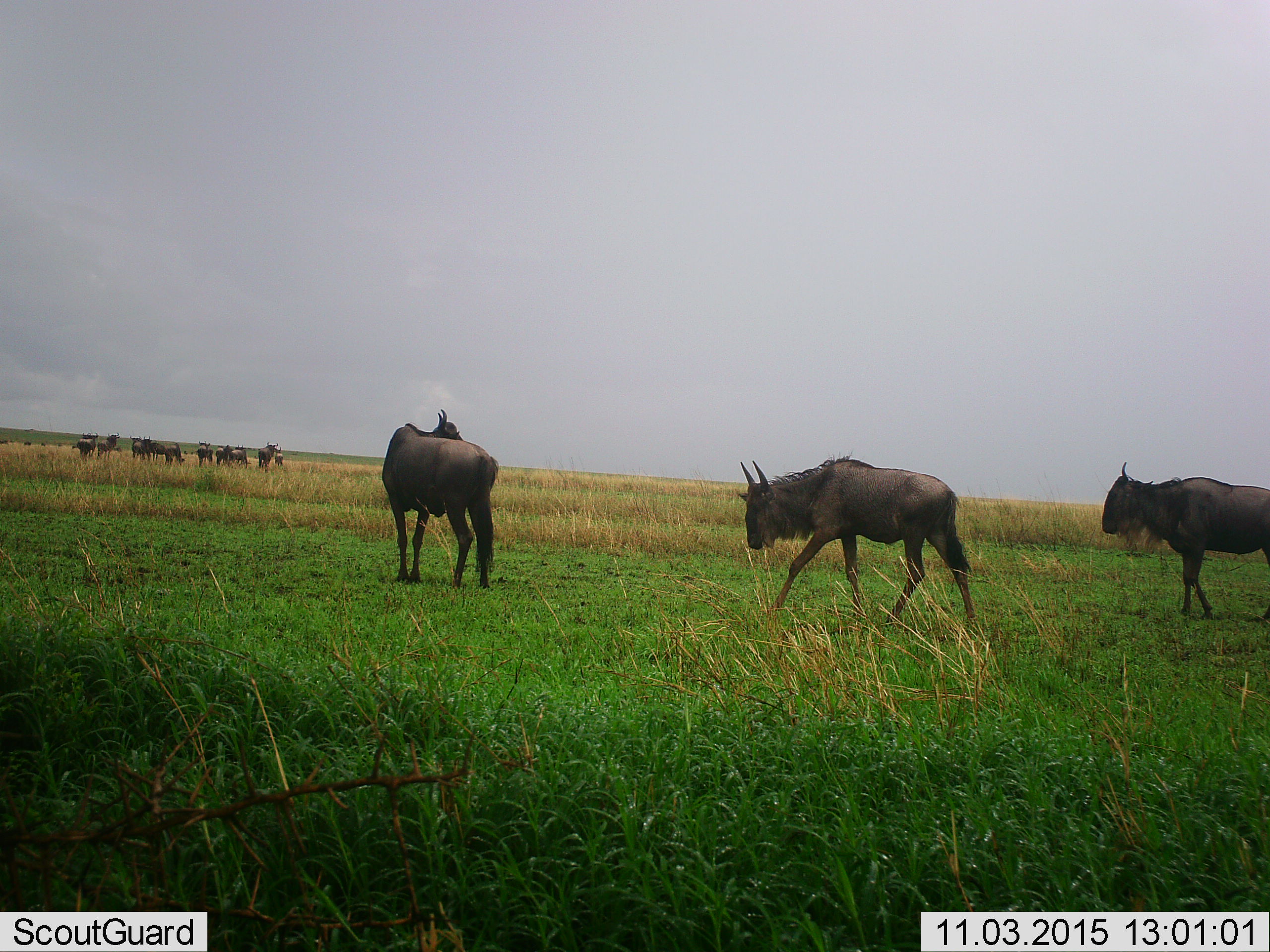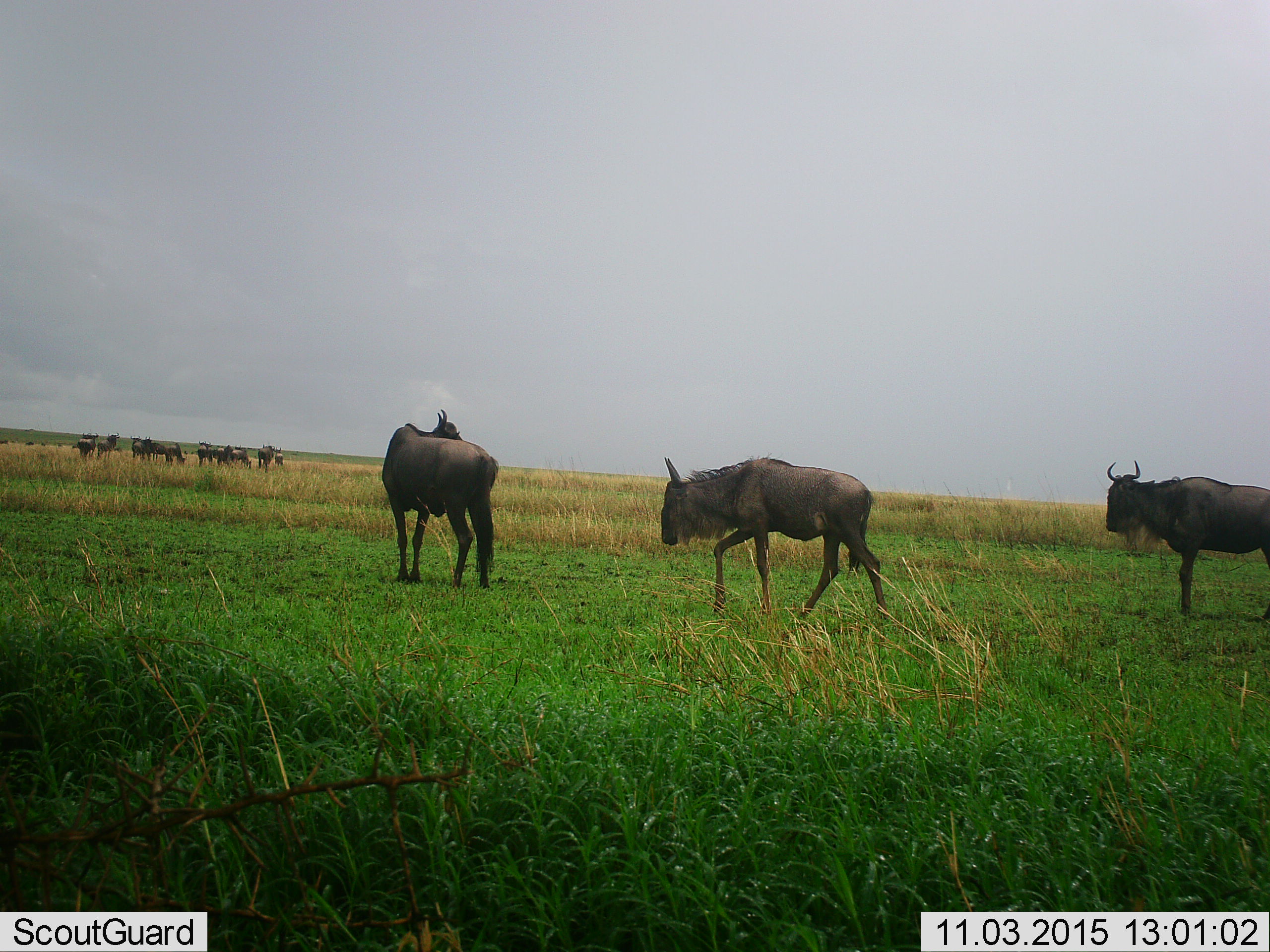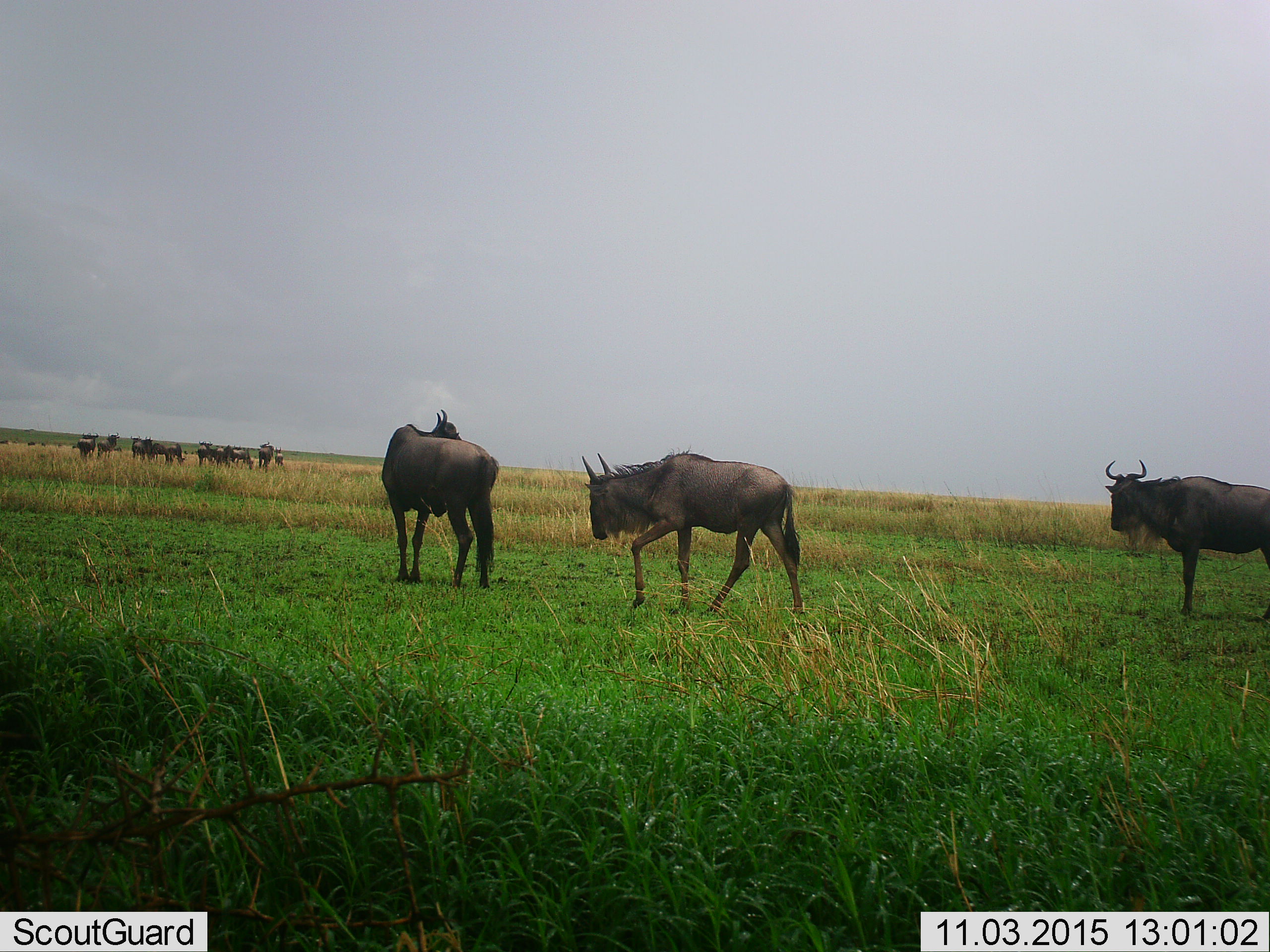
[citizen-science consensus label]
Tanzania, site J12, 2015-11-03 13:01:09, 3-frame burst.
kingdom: Animalia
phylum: Chordata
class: Mammalia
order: Artiodactyla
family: Bovidae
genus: Connochaetes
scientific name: Connochaetes taurinus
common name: blue wildebeest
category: wildebeest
Wildebeest (blue wildebeest) (Connochaetes taurinus), count 11-50. Behavior (volunteer vote fractions): standing 78%, resting 0%, moving 100%, interacting 0%. Young present (vote fraction): 0%. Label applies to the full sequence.